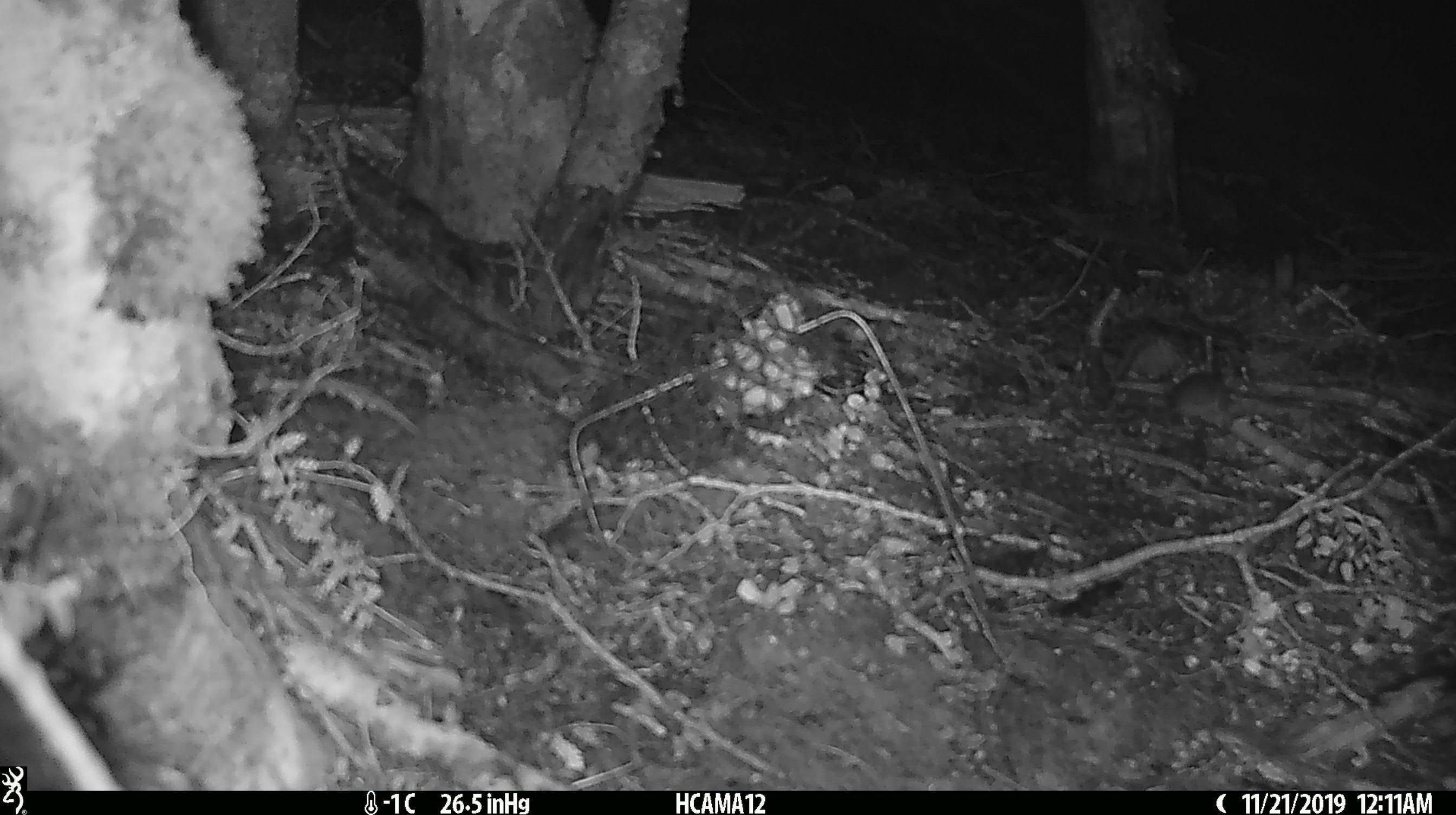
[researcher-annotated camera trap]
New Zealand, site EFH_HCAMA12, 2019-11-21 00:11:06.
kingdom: Animalia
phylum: Chordata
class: Mammalia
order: Rodentia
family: Muridae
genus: Mus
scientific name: Mus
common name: mouse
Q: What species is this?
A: Mouse (Mus).